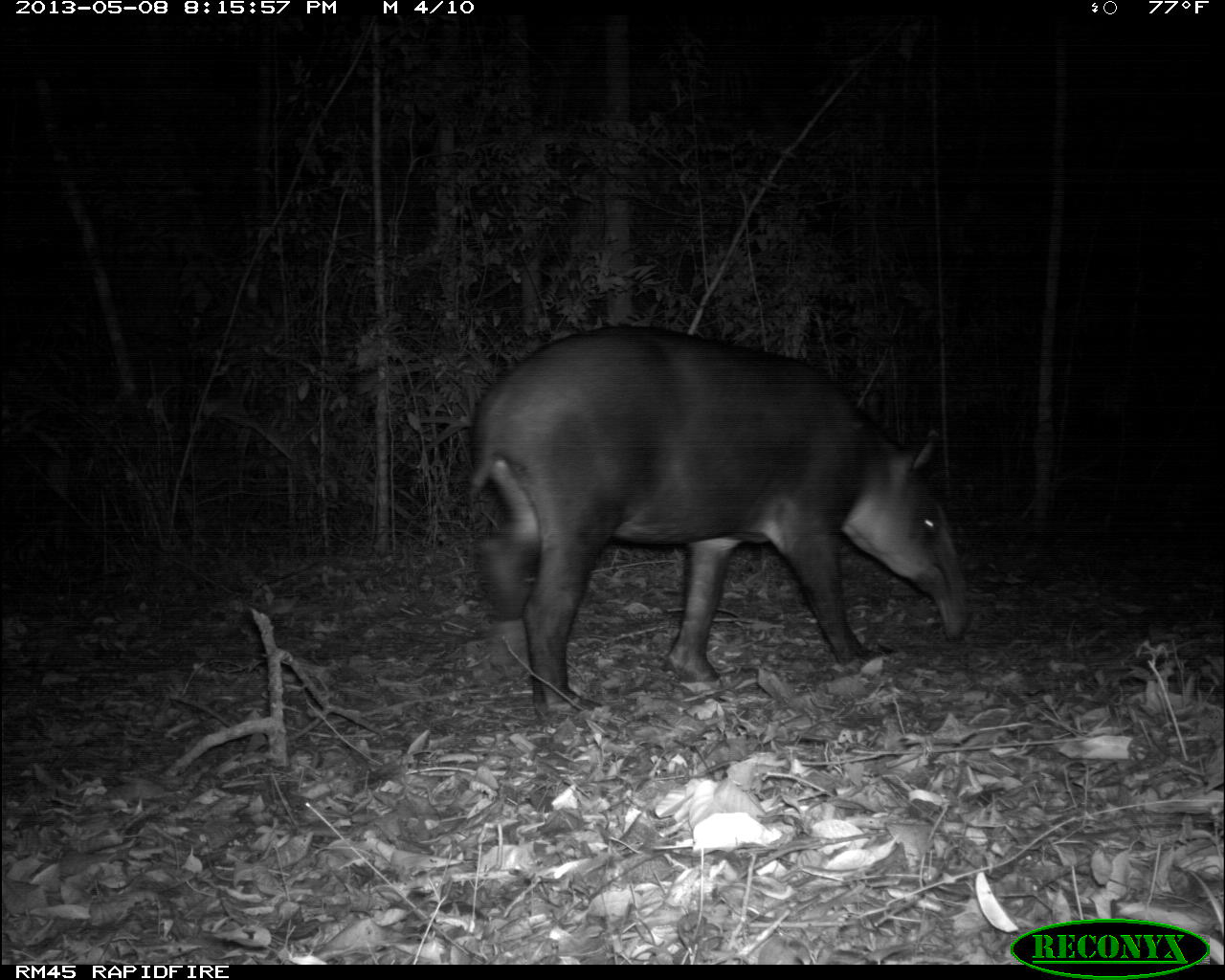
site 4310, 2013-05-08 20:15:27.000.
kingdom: Animalia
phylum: Chordata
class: Mammalia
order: Perissodactyla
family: Tapiridae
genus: Tapirus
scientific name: Tapirus bairdii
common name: baird's tapir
Tapirus bairdii (baird's tapir), count 1.